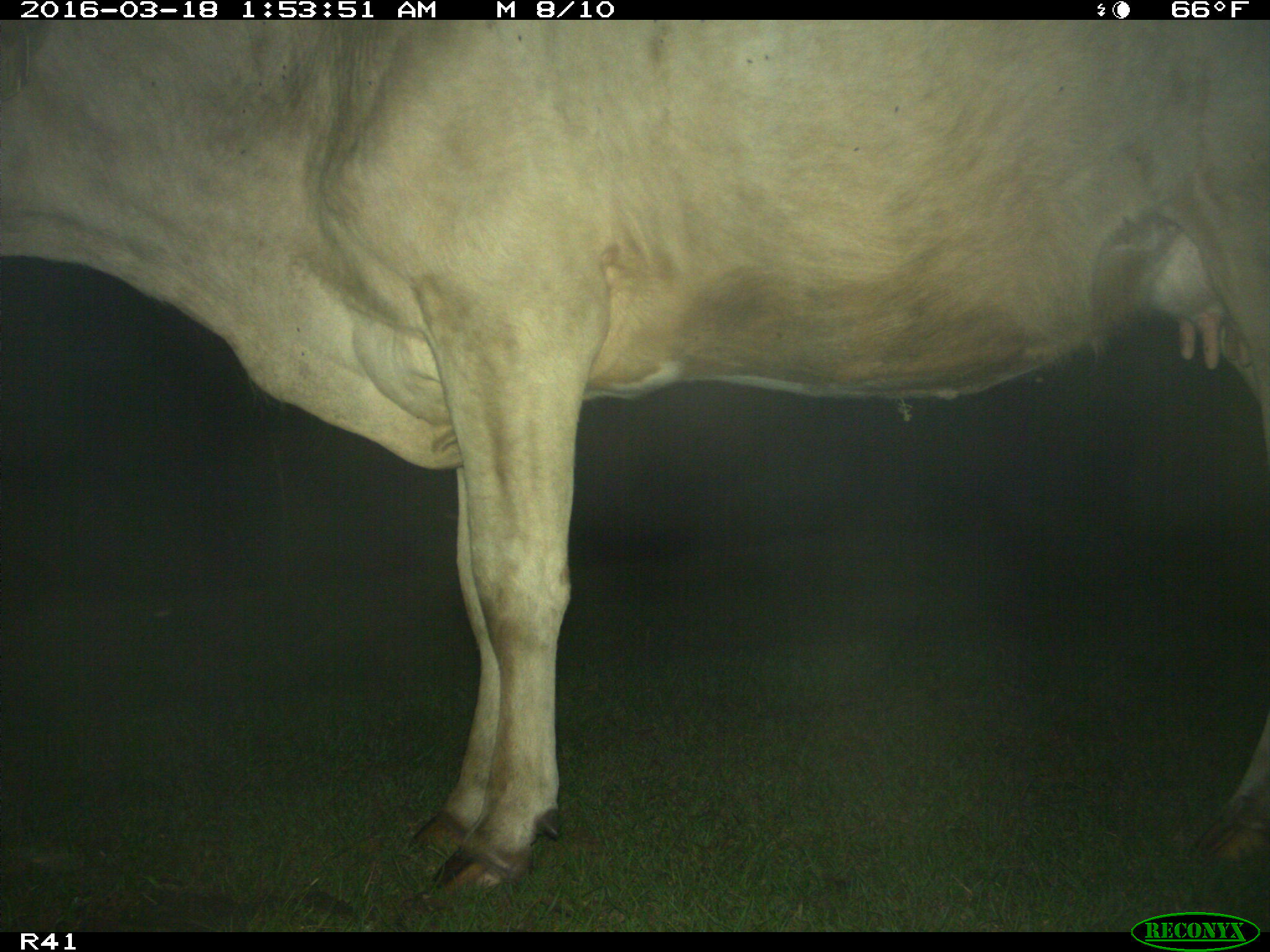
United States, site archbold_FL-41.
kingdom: Animalia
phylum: Chordata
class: Mammalia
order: Artiodactyla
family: Bovidae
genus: Bos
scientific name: Bos taurus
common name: domestic cow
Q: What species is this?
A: Bos taurus (domestic cow).